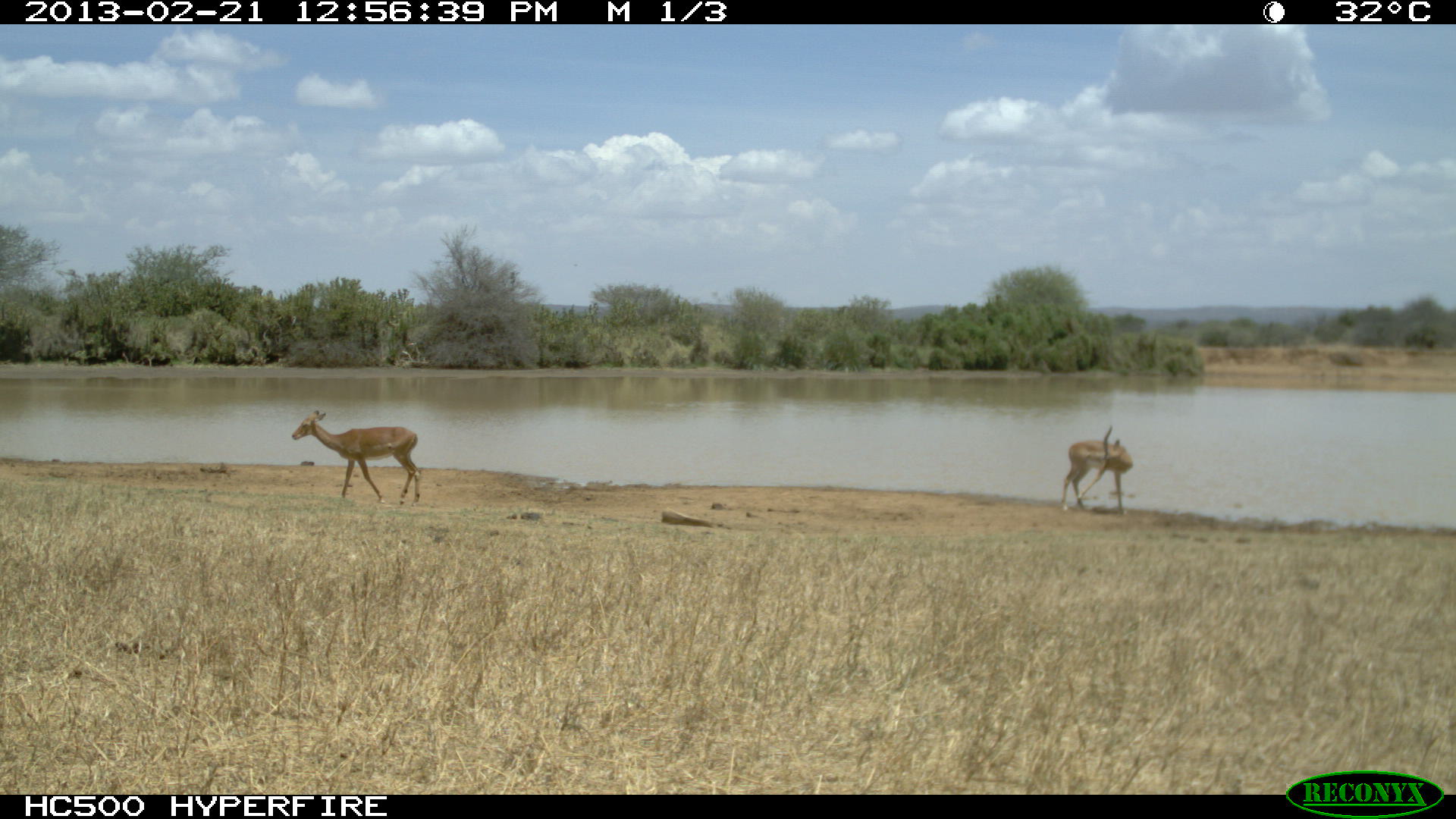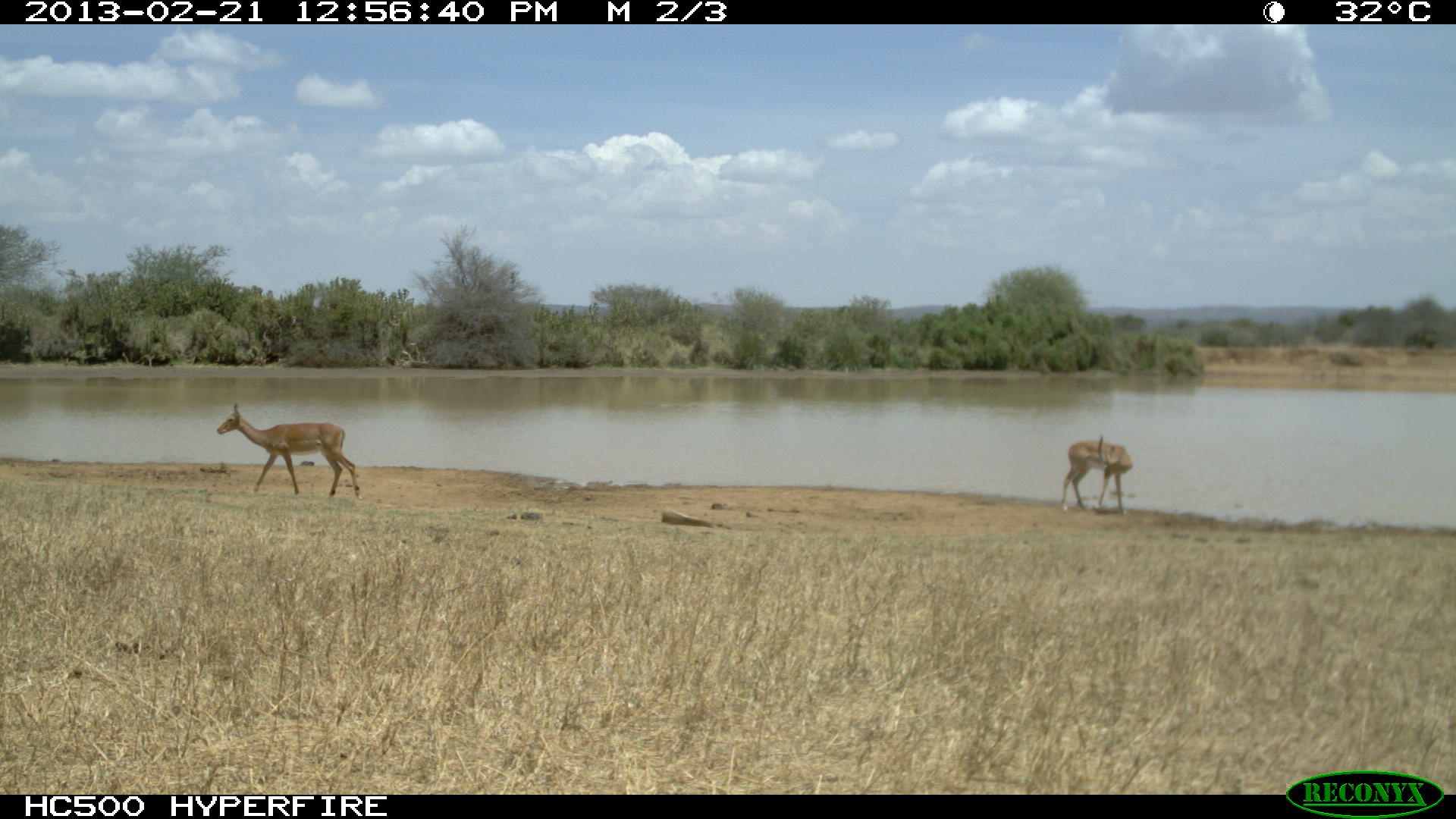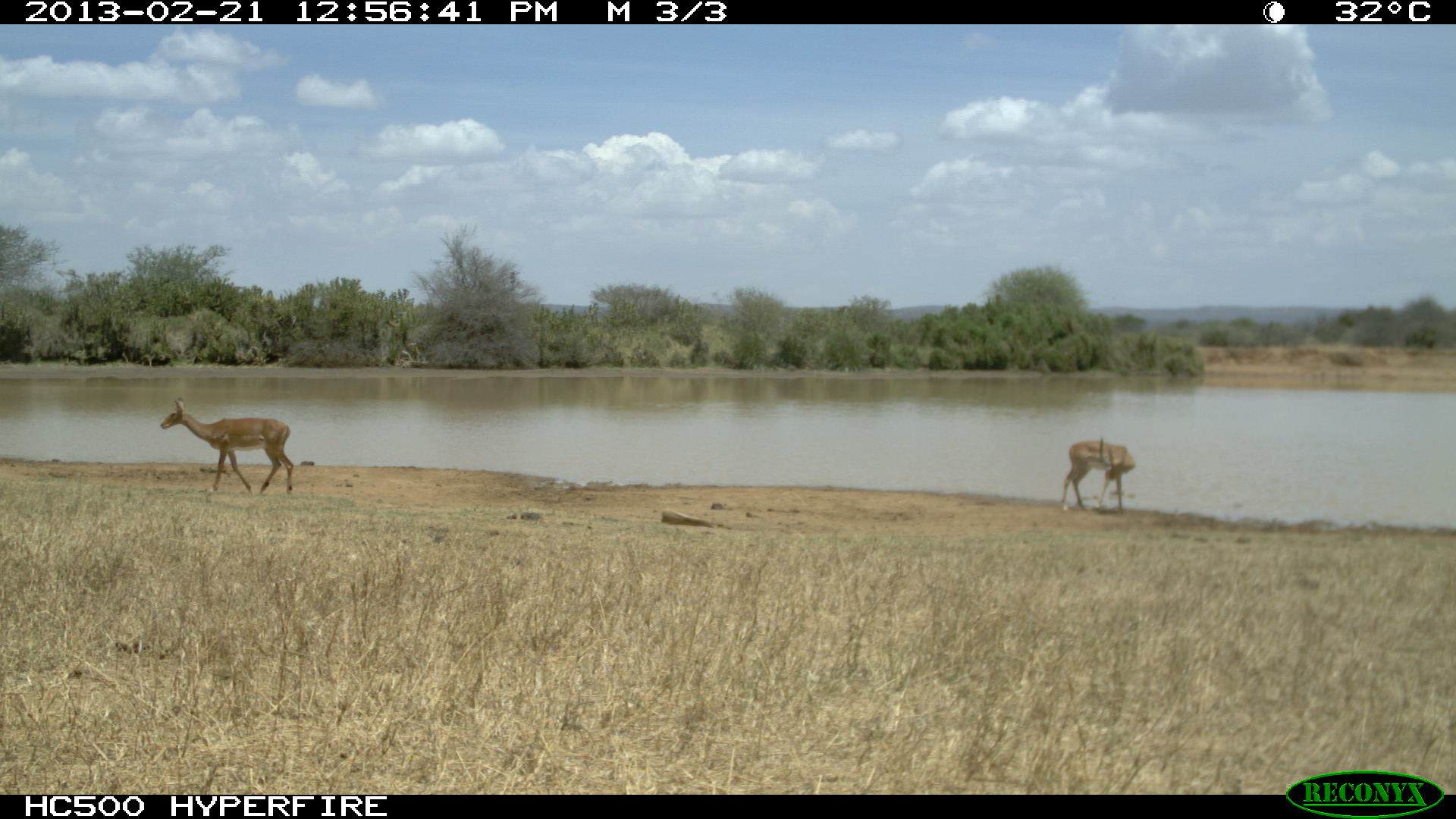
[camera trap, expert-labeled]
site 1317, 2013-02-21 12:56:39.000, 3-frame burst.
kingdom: Animalia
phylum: Chordata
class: Mammalia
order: Artiodactyla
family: Bovidae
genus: Aepyceros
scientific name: Aepyceros melampus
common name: impala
Aepyceros melampus (impala), count 2.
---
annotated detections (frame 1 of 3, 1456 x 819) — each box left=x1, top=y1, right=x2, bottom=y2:
aepyceros melampus: left=291, top=410, right=421, bottom=507; left=1060, top=425, right=1134, bottom=517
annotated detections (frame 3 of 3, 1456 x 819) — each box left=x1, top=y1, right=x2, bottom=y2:
aepyceros melampus: left=159, top=397, right=294, bottom=497; left=1060, top=436, right=1135, bottom=516